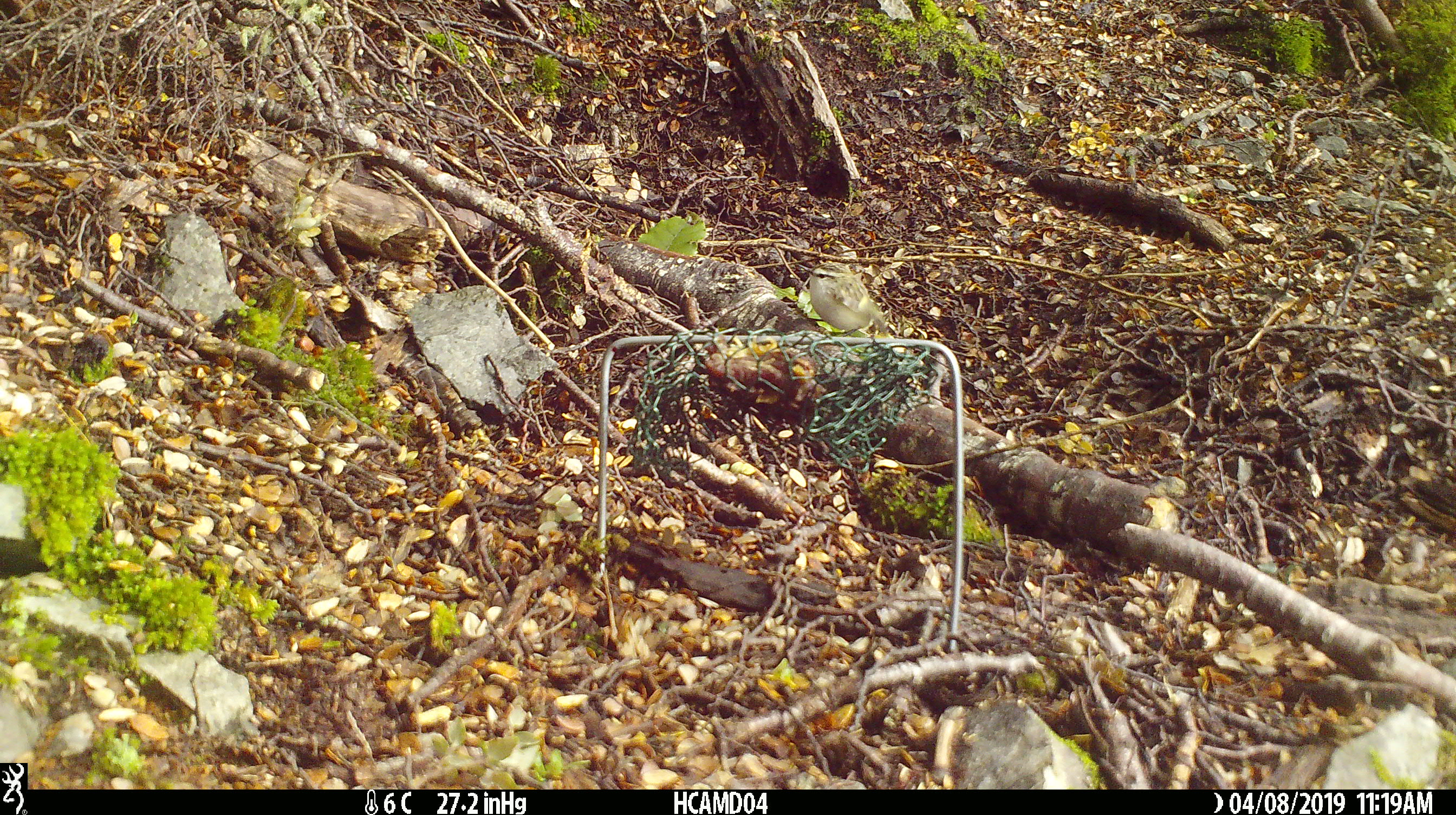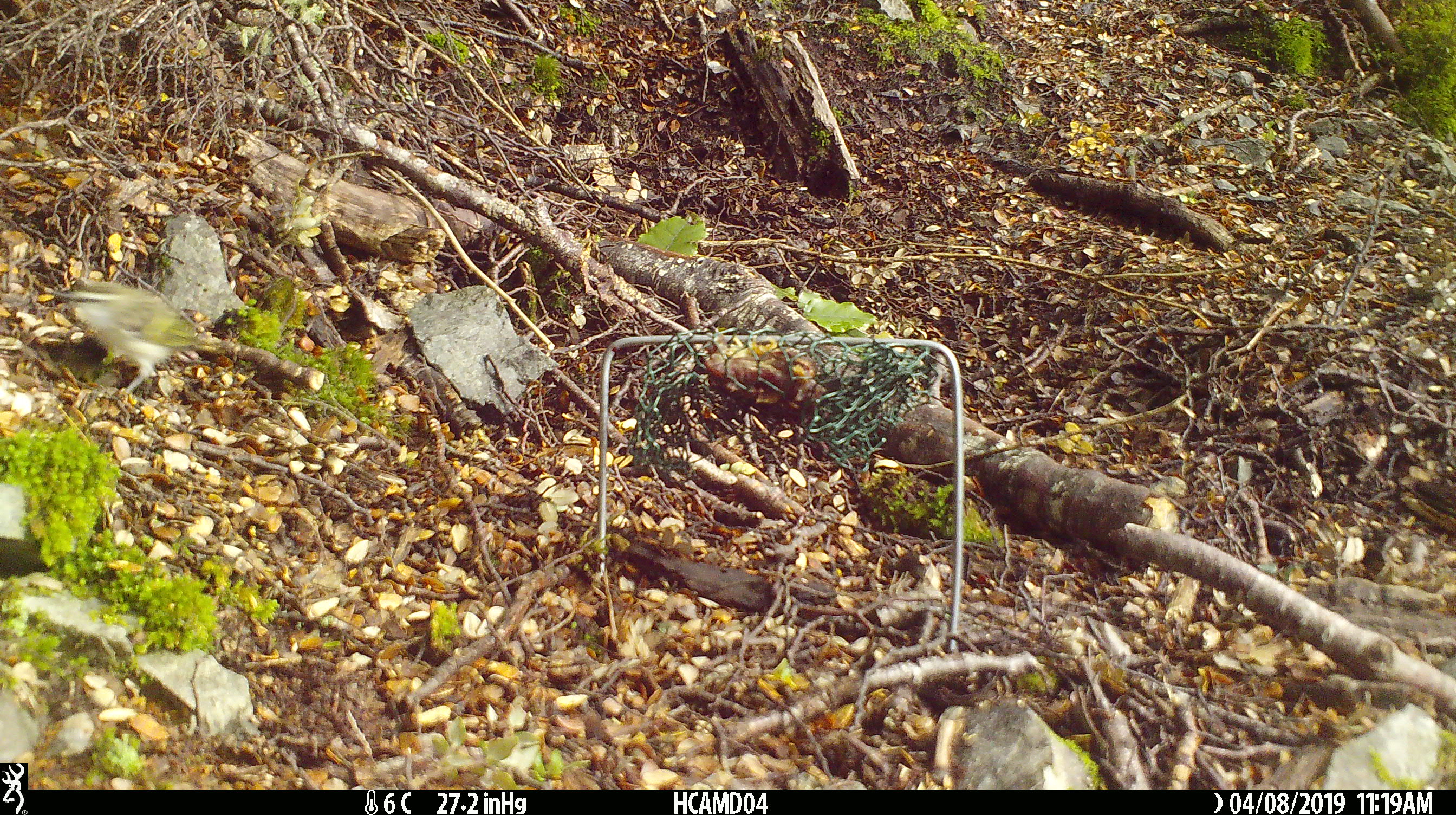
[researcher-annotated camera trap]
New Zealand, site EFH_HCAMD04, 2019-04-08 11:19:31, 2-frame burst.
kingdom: Animalia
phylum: Chordata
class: Aves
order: Passeriformes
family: Acanthisittidae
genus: Acanthisitta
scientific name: Acanthisitta chloris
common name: rifleman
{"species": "rifleman (Acanthisitta chloris)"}